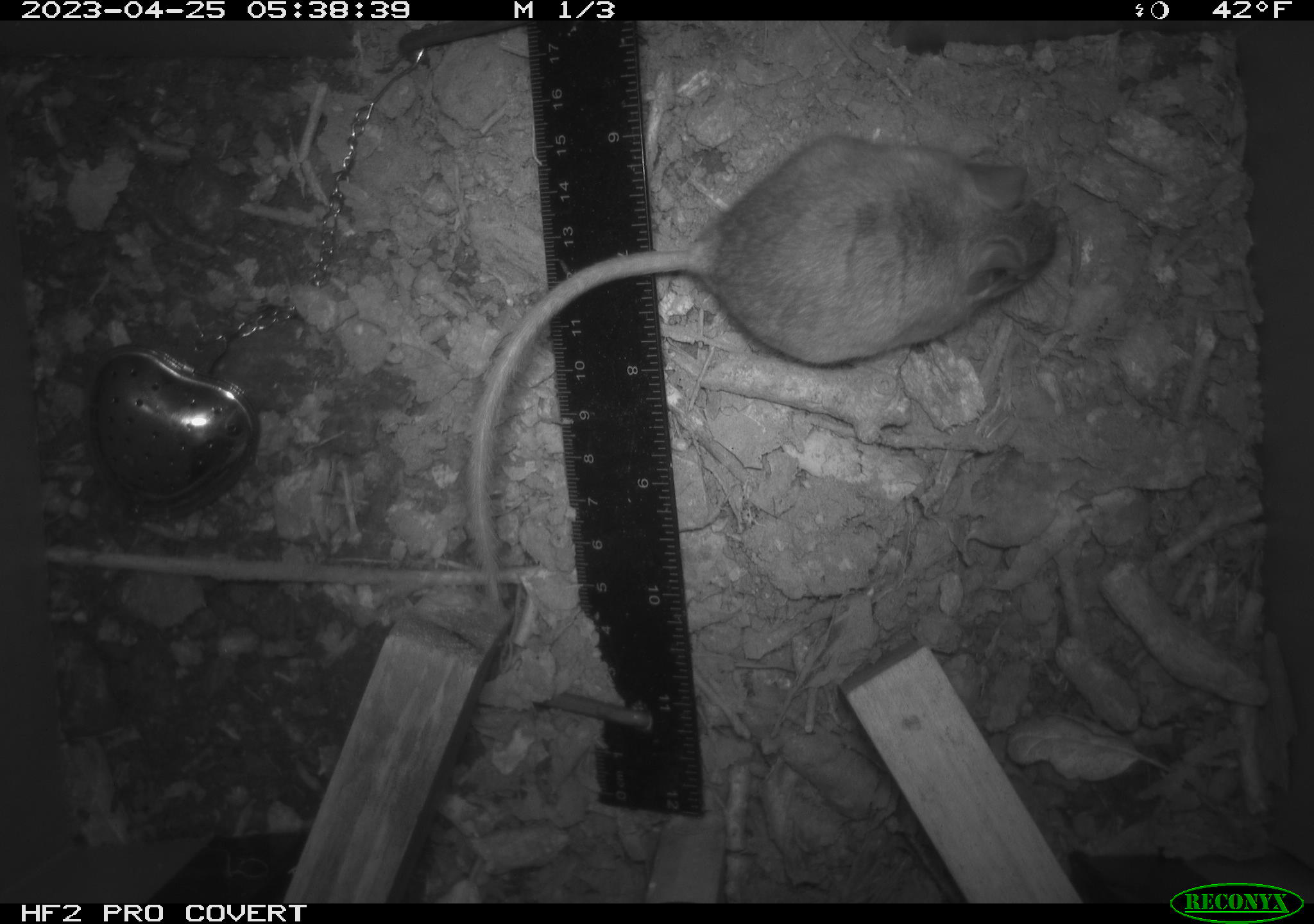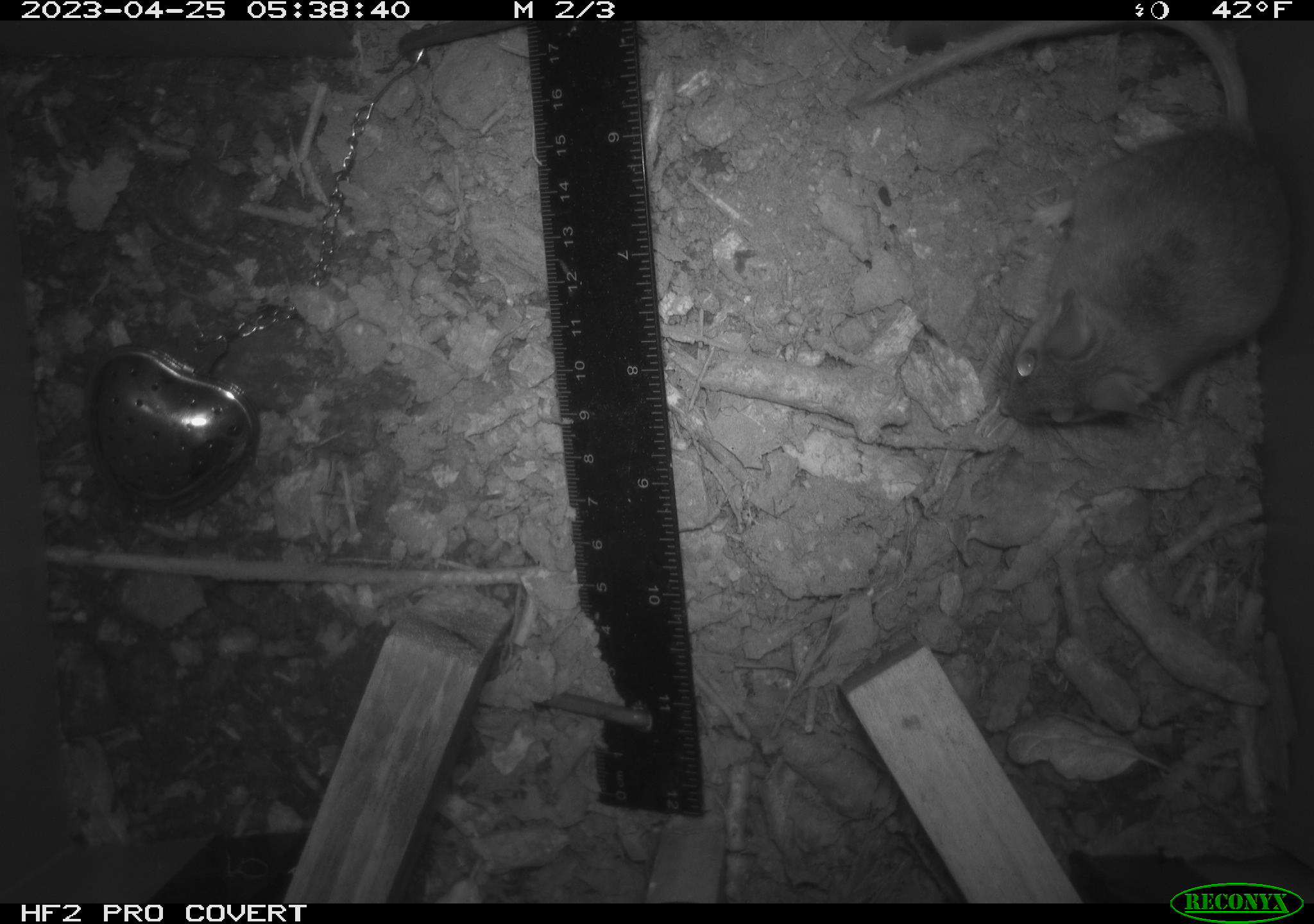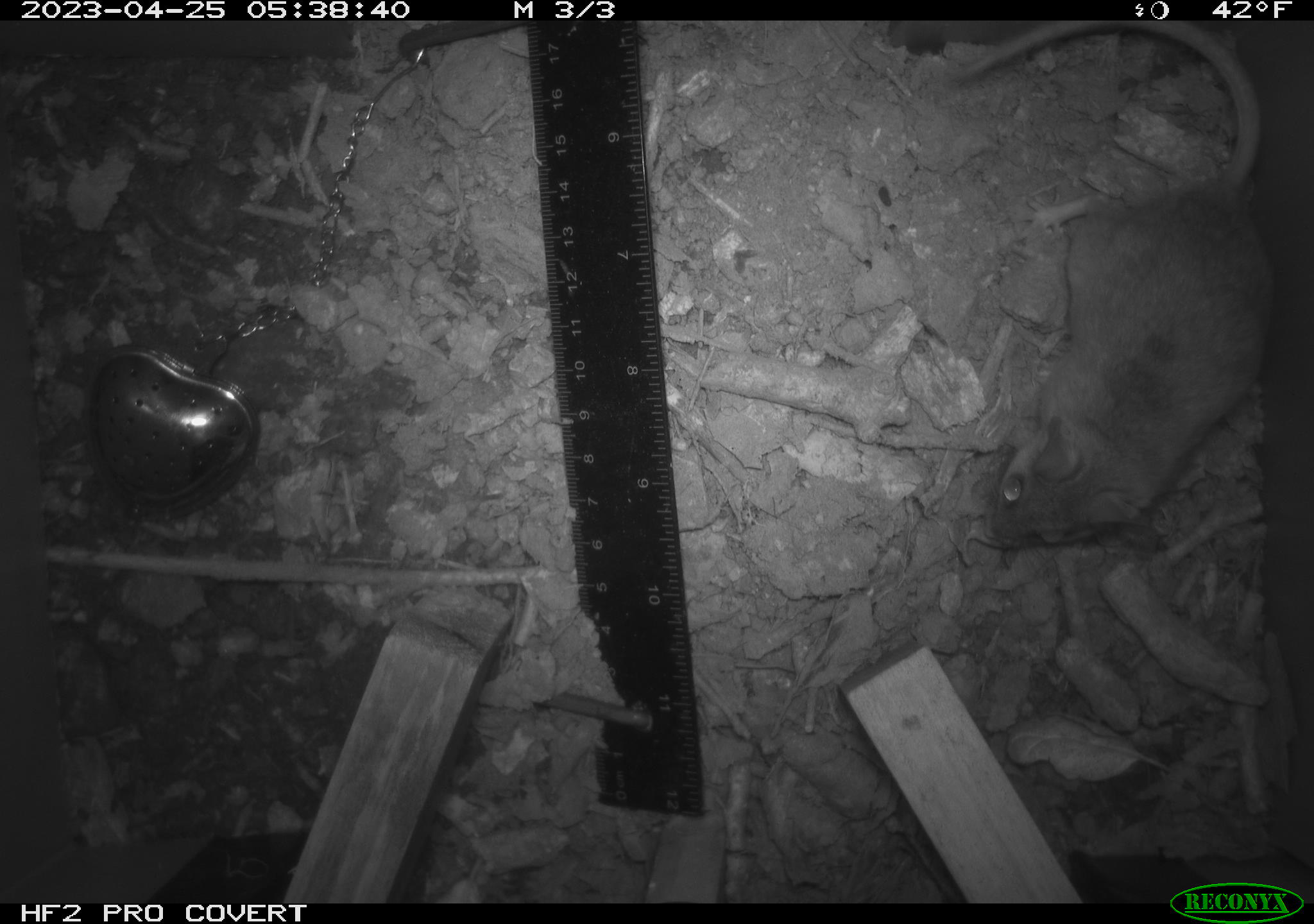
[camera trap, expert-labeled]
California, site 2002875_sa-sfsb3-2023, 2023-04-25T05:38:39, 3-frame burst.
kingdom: Animalia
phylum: Chordata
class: Mammalia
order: Rodentia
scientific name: Rodentia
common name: mouse species